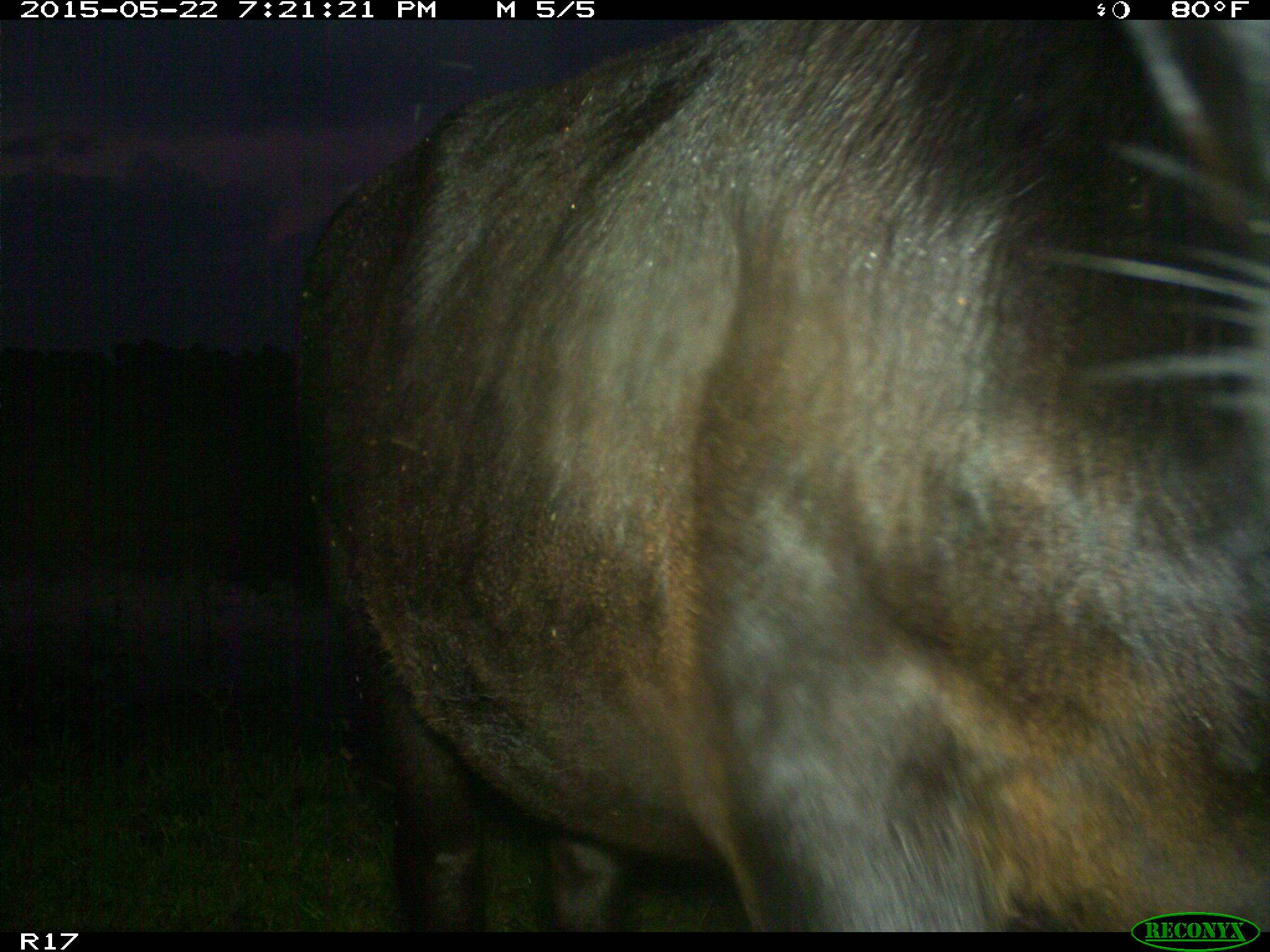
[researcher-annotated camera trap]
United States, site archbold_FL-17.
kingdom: Animalia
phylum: Chordata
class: Mammalia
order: Artiodactyla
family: Bovidae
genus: Bos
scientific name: Bos taurus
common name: domestic cow